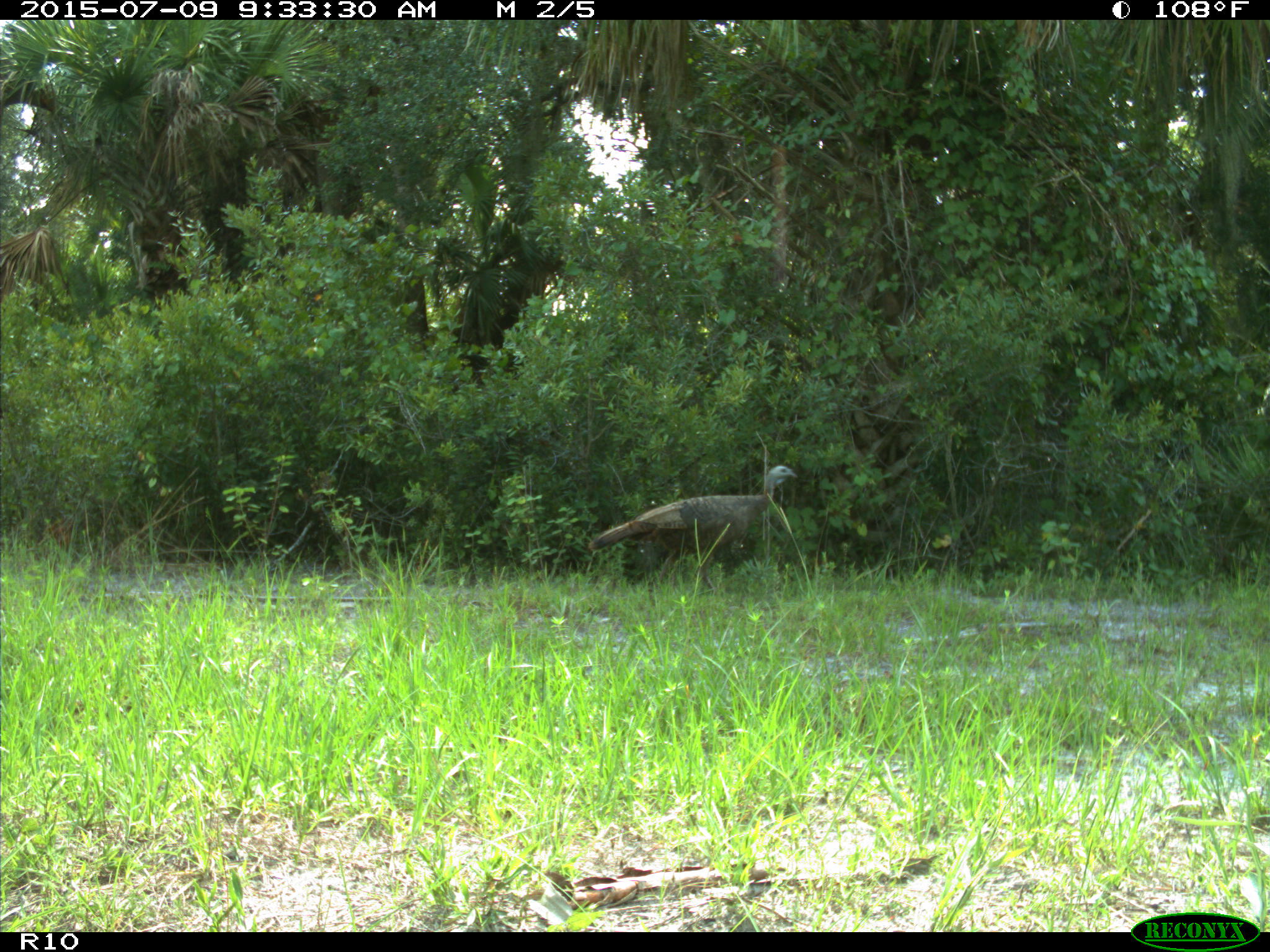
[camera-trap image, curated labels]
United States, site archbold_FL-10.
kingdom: Animalia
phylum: Chordata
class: Aves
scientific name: Aves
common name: birds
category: unidentified bird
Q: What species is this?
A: Unidentified bird (birds) (Aves).